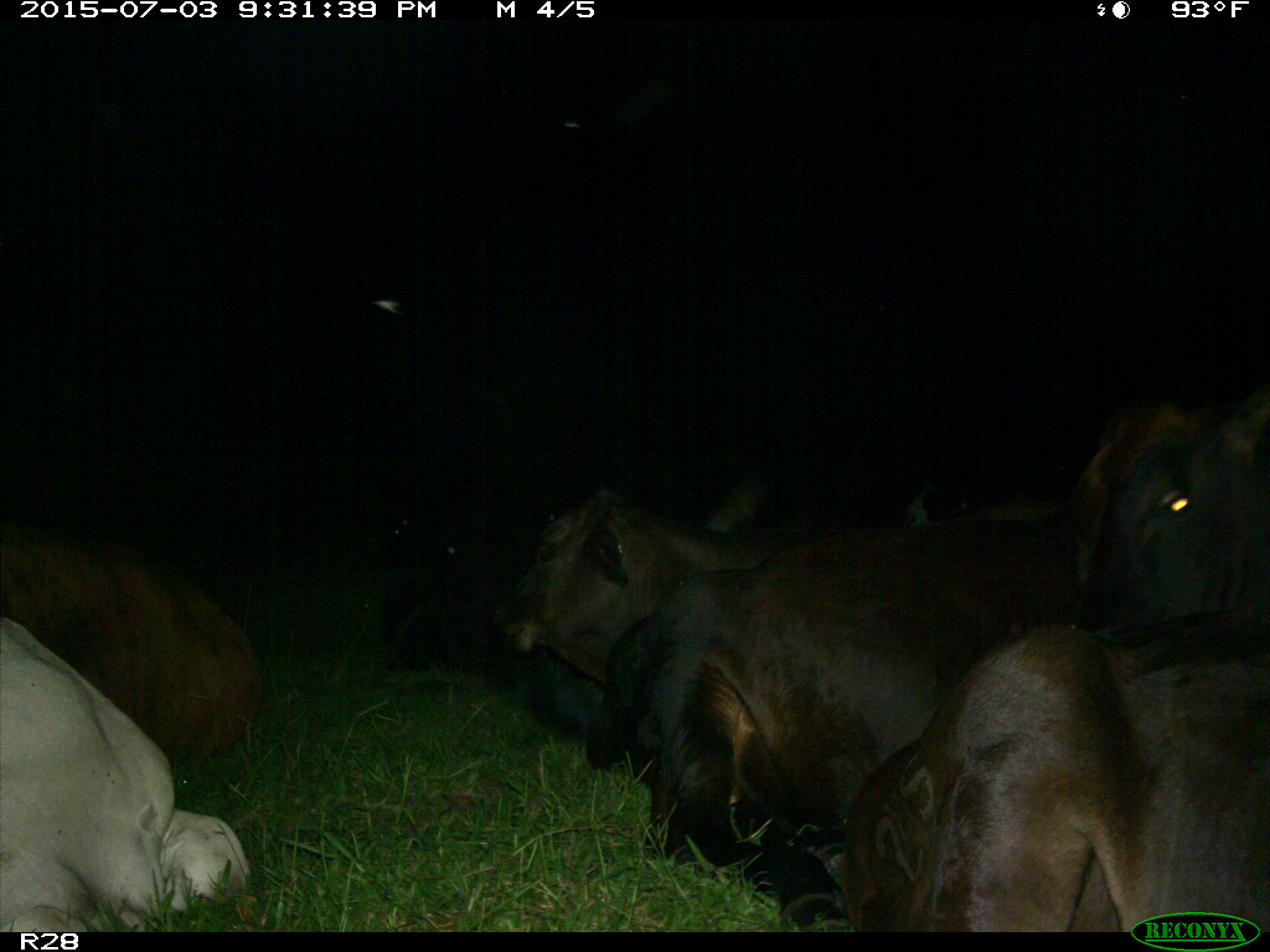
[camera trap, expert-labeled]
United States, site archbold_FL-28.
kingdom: Animalia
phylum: Chordata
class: Mammalia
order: Artiodactyla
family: Bovidae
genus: Bos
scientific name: Bos taurus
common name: domestic cow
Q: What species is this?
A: Bos taurus (domestic cow).